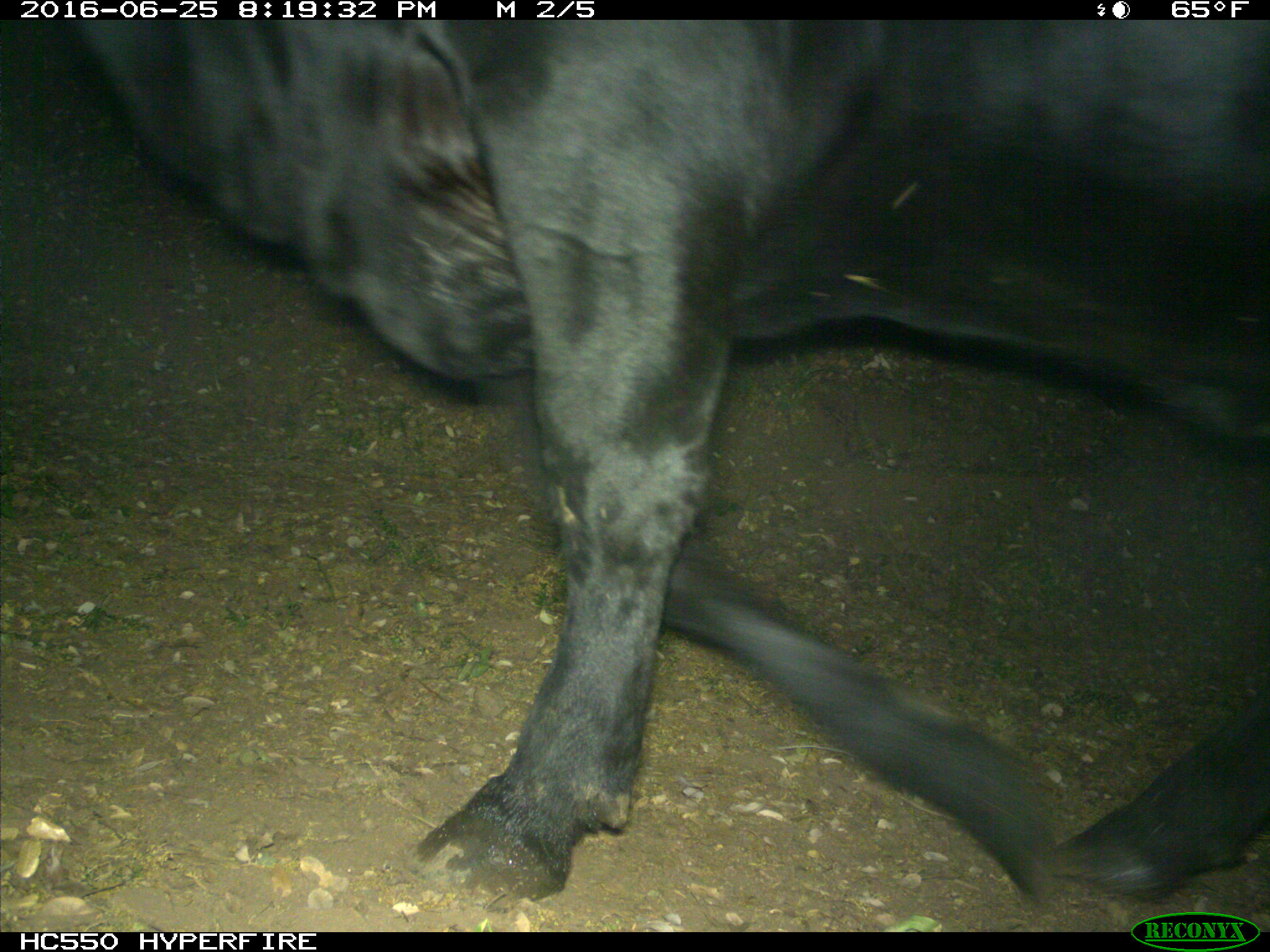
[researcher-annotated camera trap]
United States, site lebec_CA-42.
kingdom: Animalia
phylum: Chordata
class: Mammalia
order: Artiodactyla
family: Bovidae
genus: Bos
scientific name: Bos taurus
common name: domestic cow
Bos taurus (domestic cow).